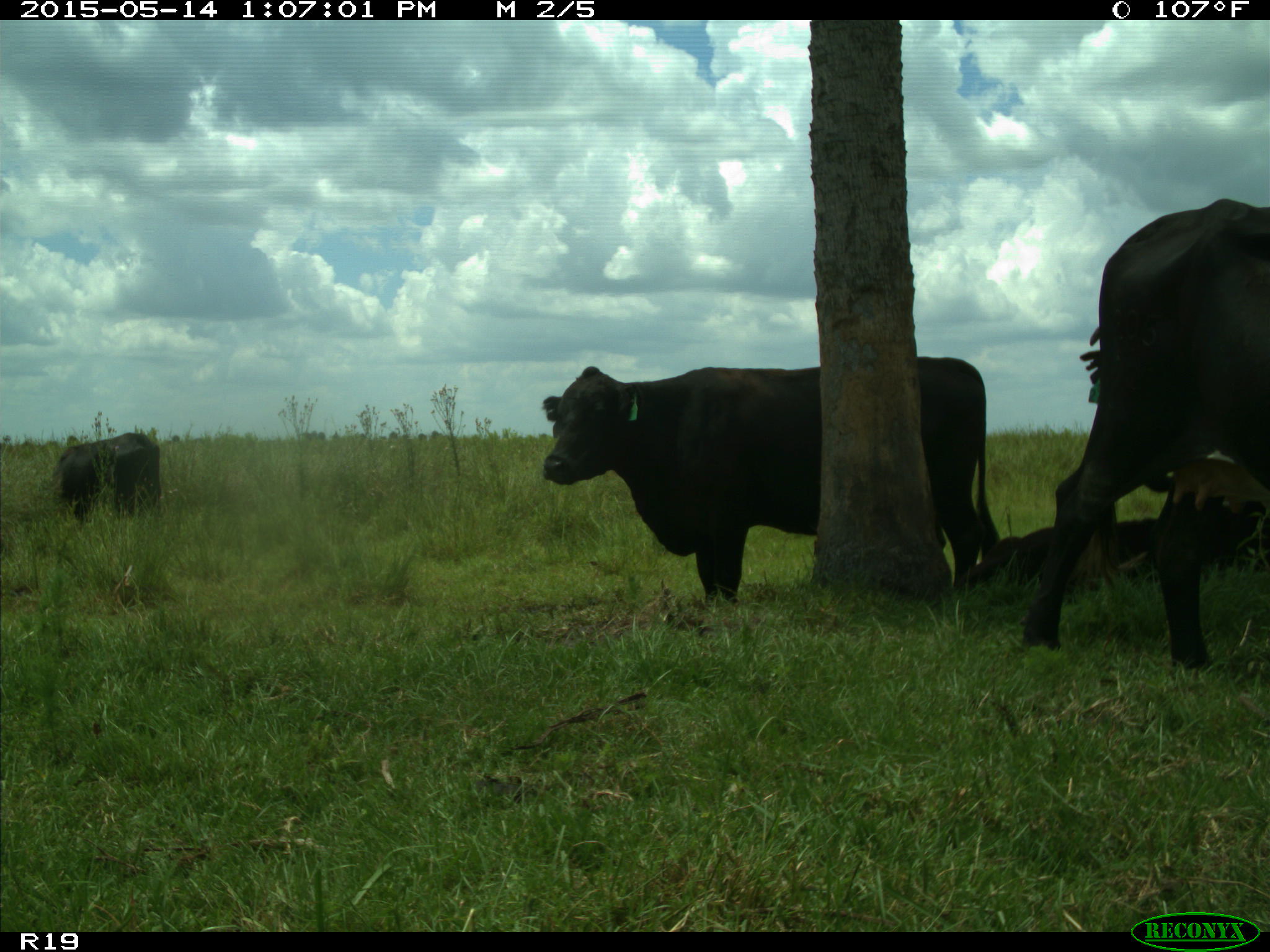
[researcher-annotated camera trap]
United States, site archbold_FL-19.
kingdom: Animalia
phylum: Chordata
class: Mammalia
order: Artiodactyla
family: Bovidae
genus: Bos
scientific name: Bos taurus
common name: domestic cow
Bos taurus (domestic cow).